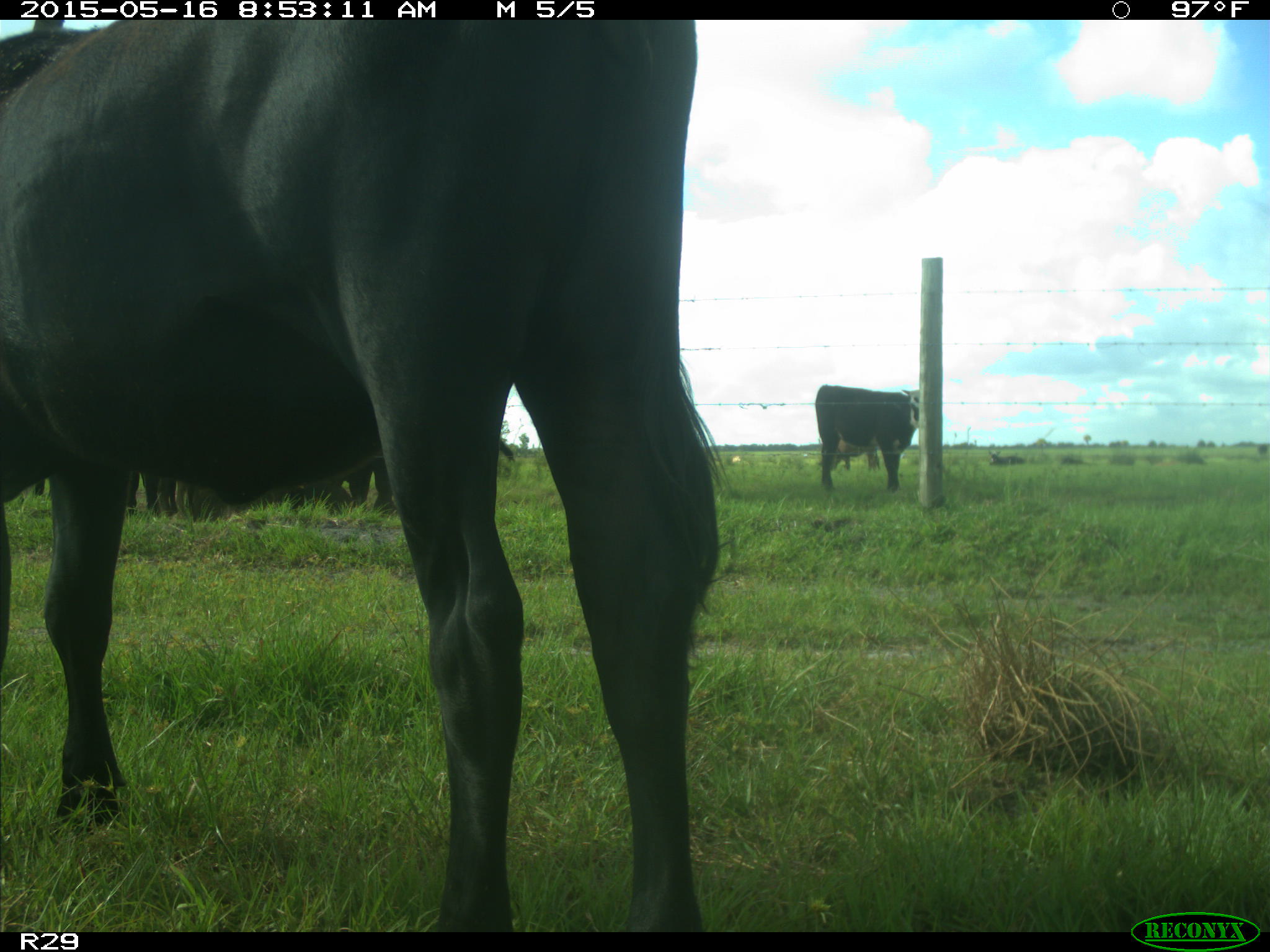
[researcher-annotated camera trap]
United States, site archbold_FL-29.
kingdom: Animalia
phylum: Chordata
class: Mammalia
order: Artiodactyla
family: Bovidae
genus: Bos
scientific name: Bos taurus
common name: domestic cow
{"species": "Bos taurus (domestic cow)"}